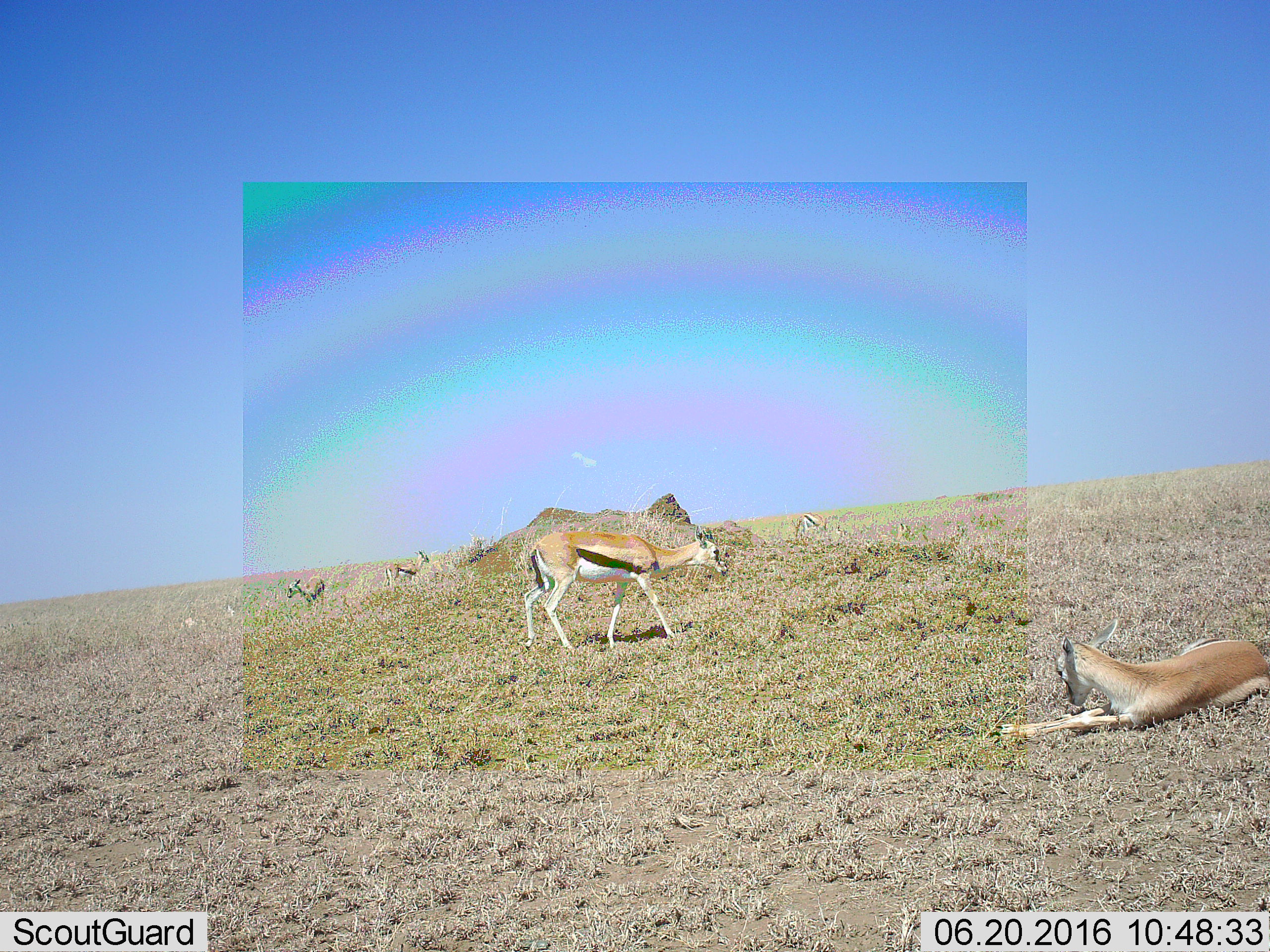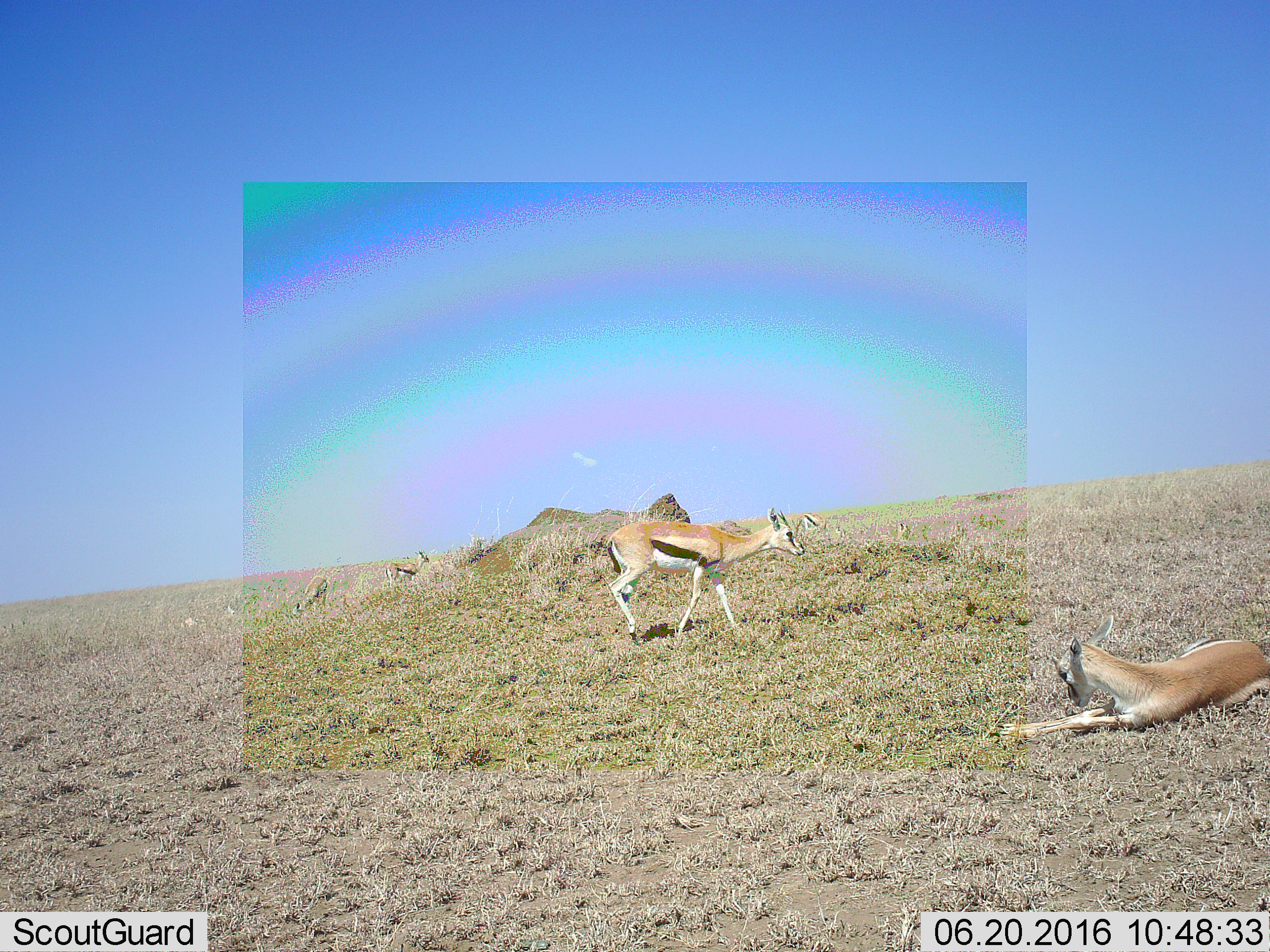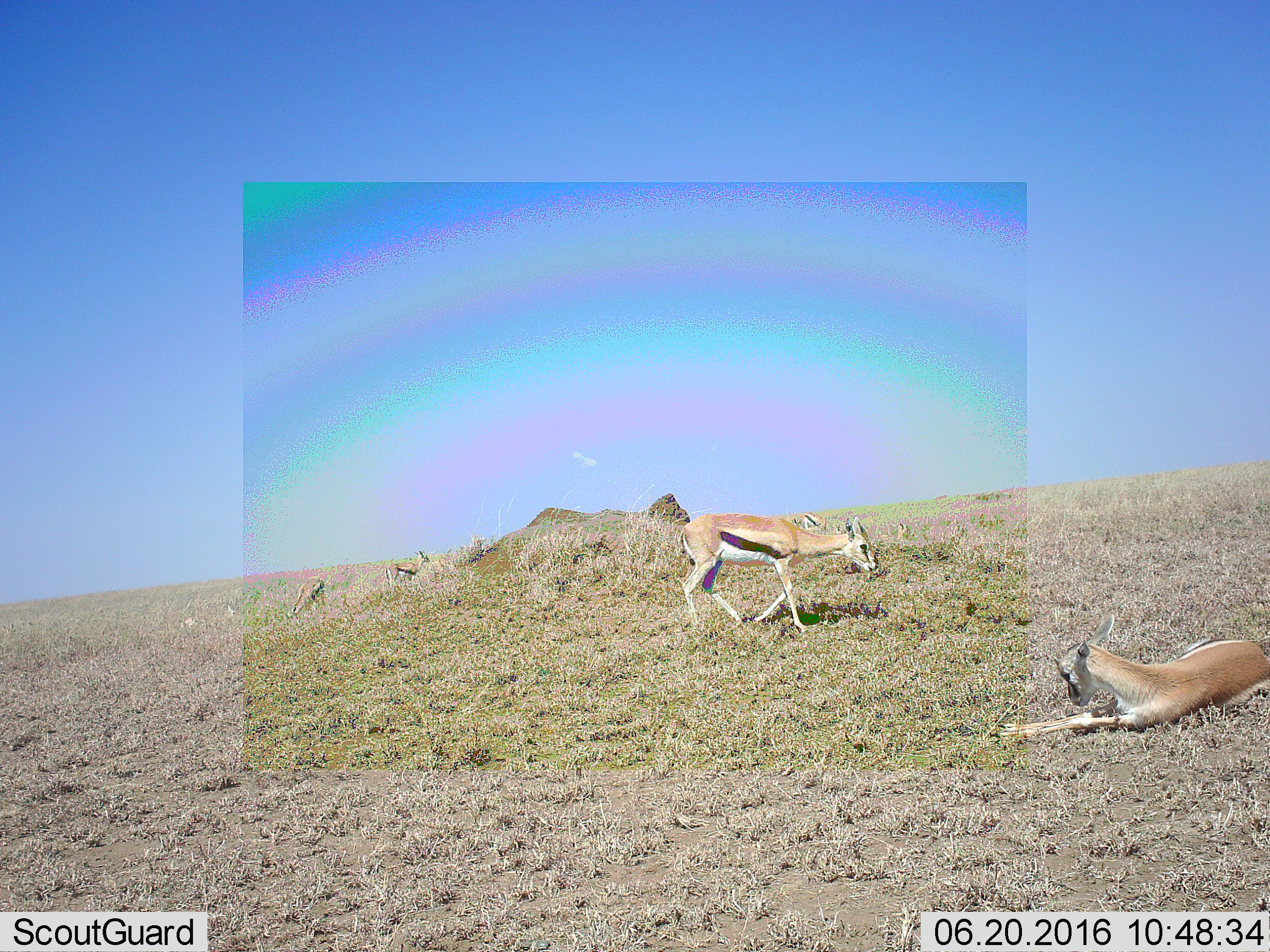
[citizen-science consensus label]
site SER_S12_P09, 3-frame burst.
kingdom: Animalia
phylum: Chordata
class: Mammalia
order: Artiodactyla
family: Bovidae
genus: Eudorcas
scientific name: Eudorcas thomsonii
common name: thomson's gazelle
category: gazellethomsons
Gazellethomsons (thomson's gazelle) (Eudorcas thomsonii), count 5. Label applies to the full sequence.